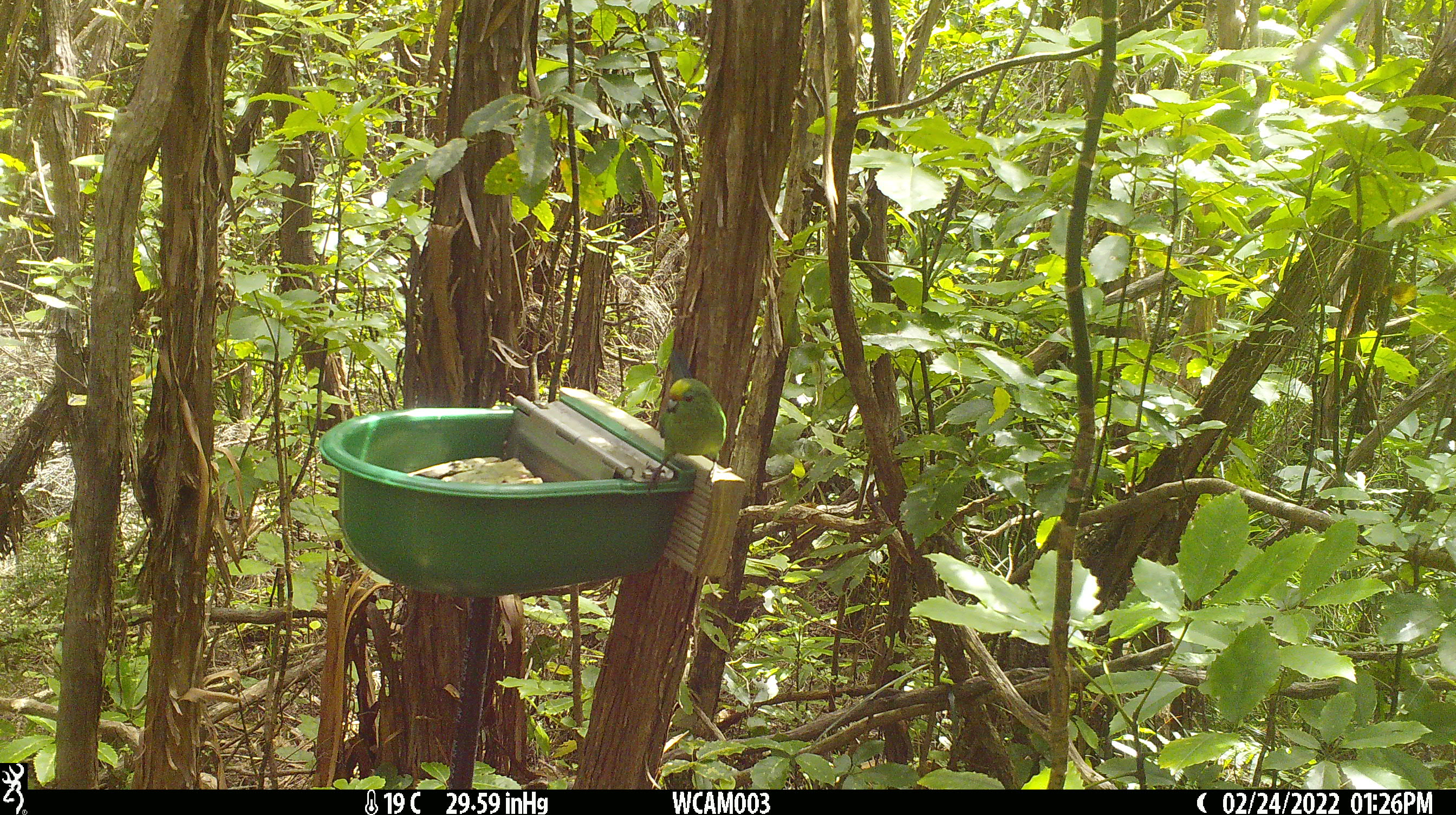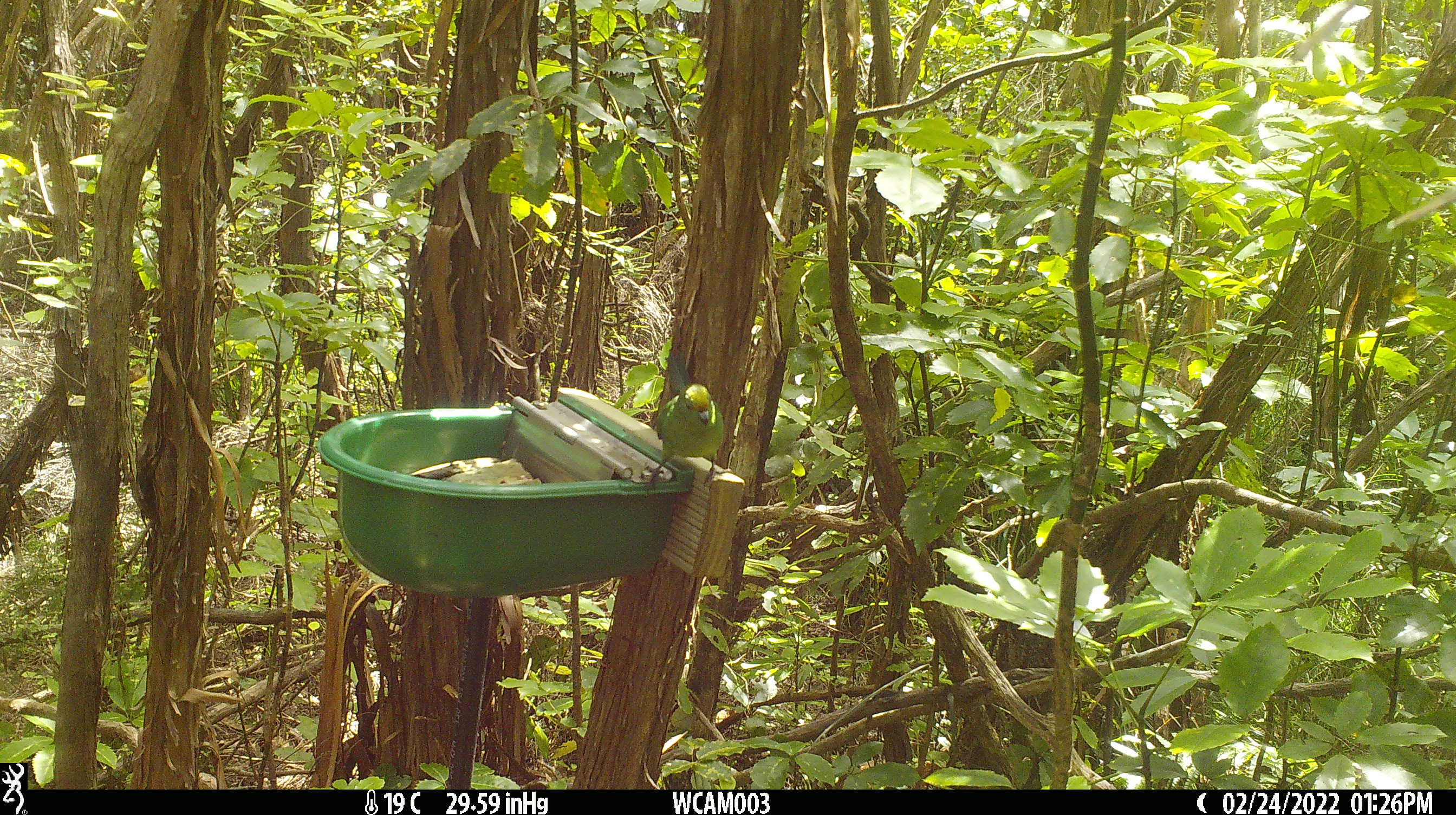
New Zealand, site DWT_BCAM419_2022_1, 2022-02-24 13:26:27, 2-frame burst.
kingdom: Animalia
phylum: Chordata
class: Aves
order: Psittaciformes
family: Psittaculidae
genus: Cyanoramphus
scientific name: Cyanoramphus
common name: parakeet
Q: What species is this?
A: Parakeet (Cyanoramphus).